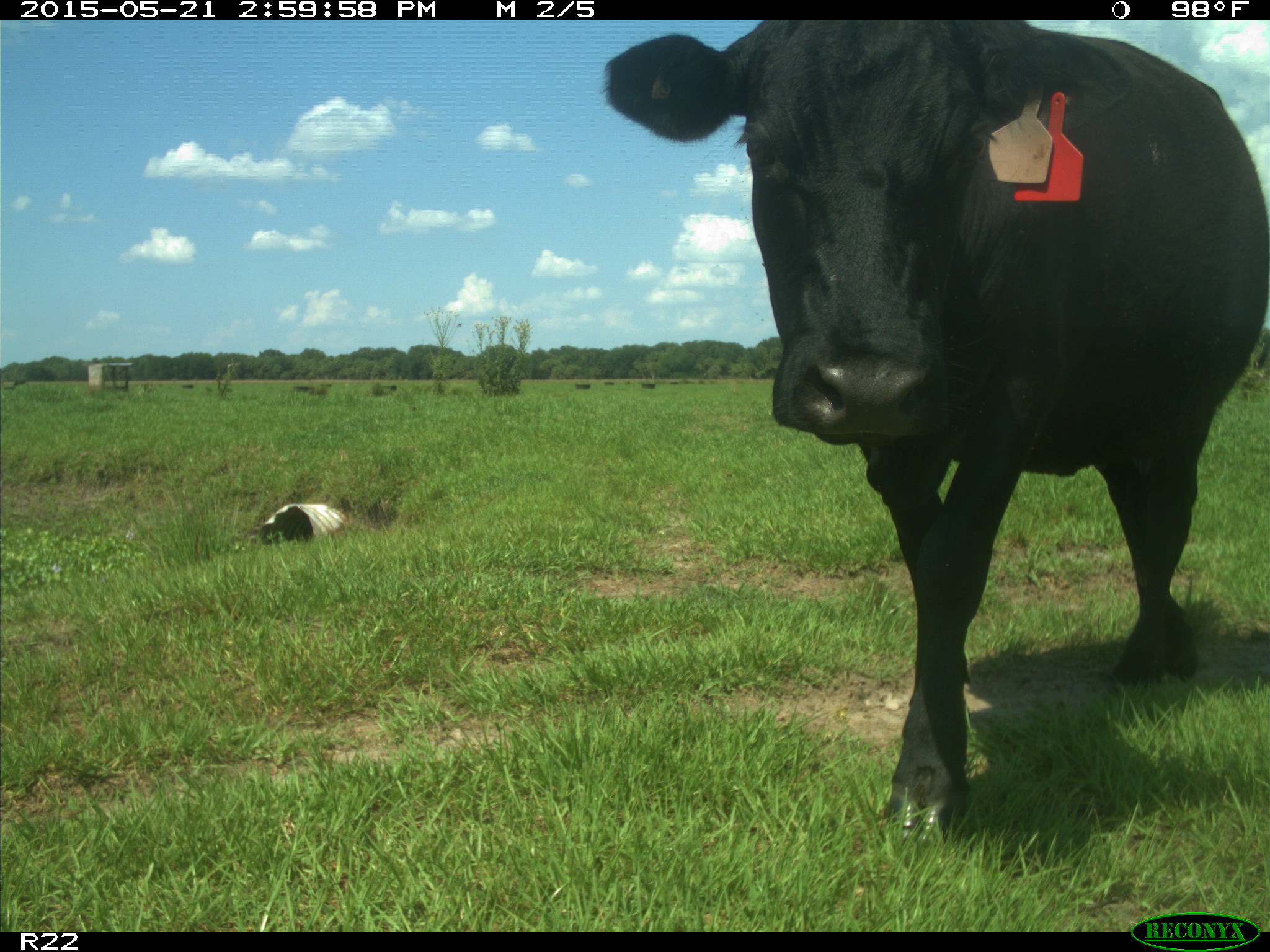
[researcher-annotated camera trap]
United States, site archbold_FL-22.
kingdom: Animalia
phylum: Chordata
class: Mammalia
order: Artiodactyla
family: Bovidae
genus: Bos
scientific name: Bos taurus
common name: domestic cow